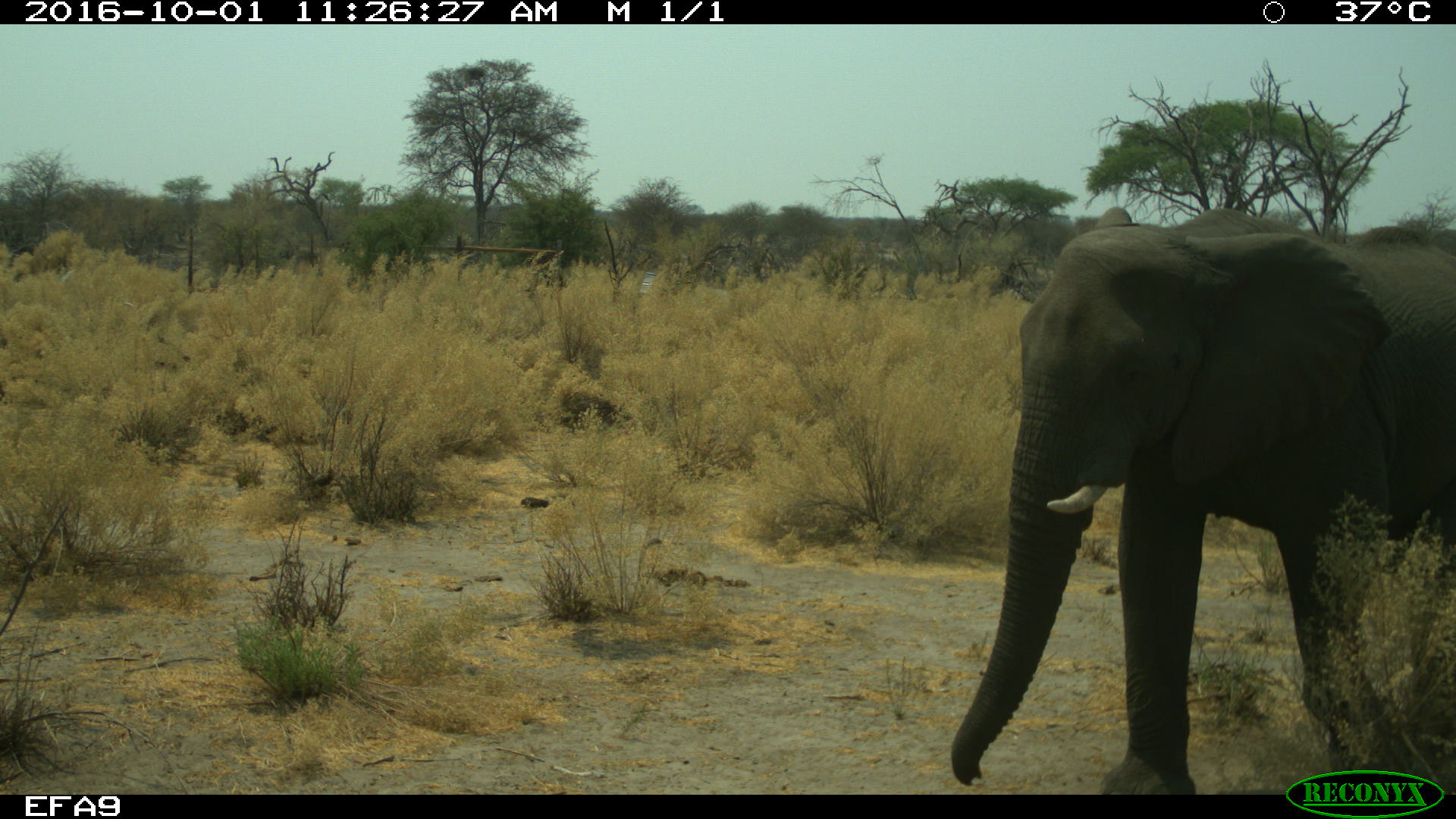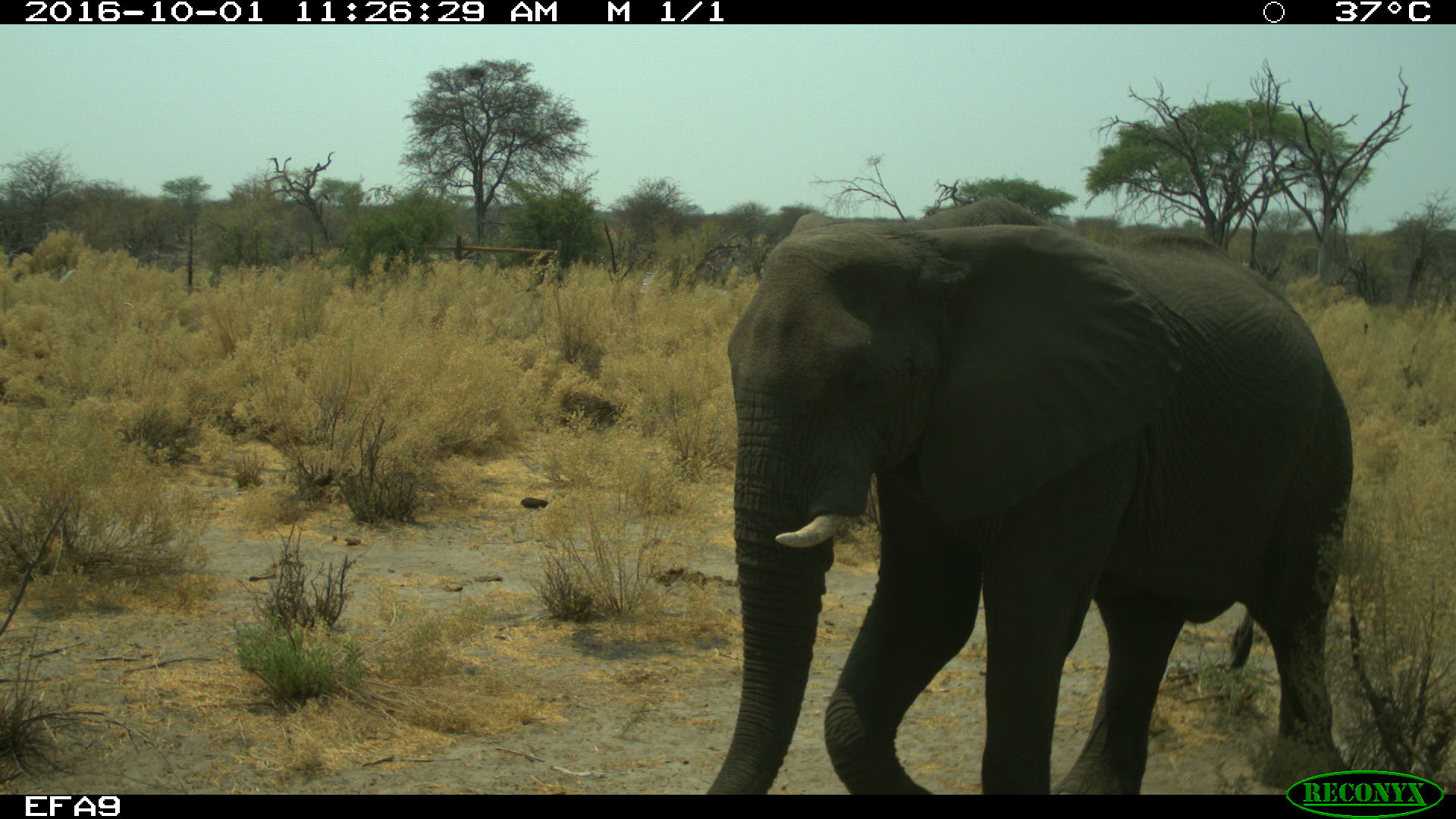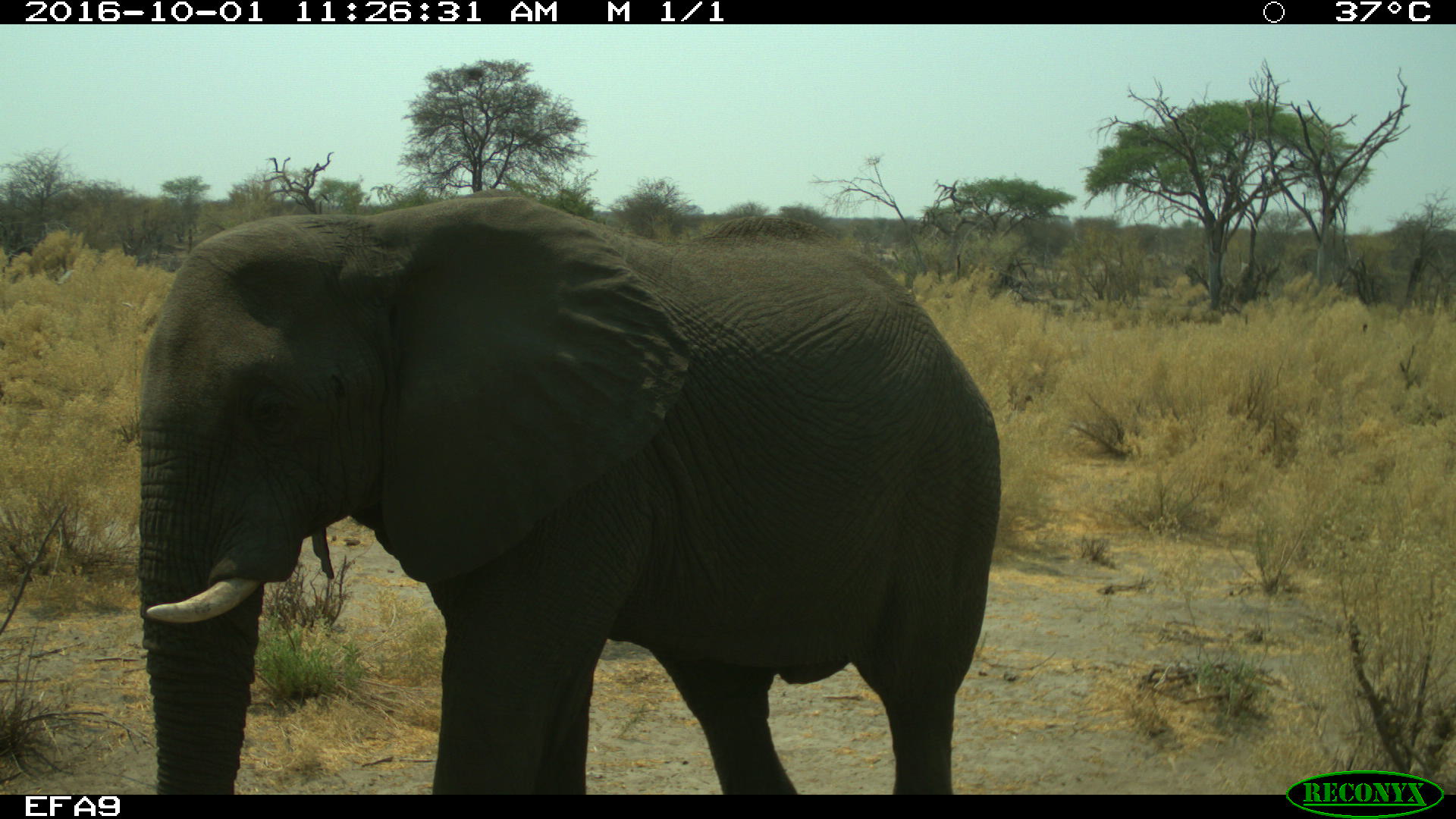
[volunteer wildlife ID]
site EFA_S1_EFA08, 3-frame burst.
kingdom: Animalia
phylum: Chordata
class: Mammalia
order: Proboscidea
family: Elephantidae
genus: Loxodonta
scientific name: Loxodonta africana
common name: african bush elephant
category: elephant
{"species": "elephant (african bush elephant) (Loxodonta africana)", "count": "1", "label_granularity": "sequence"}